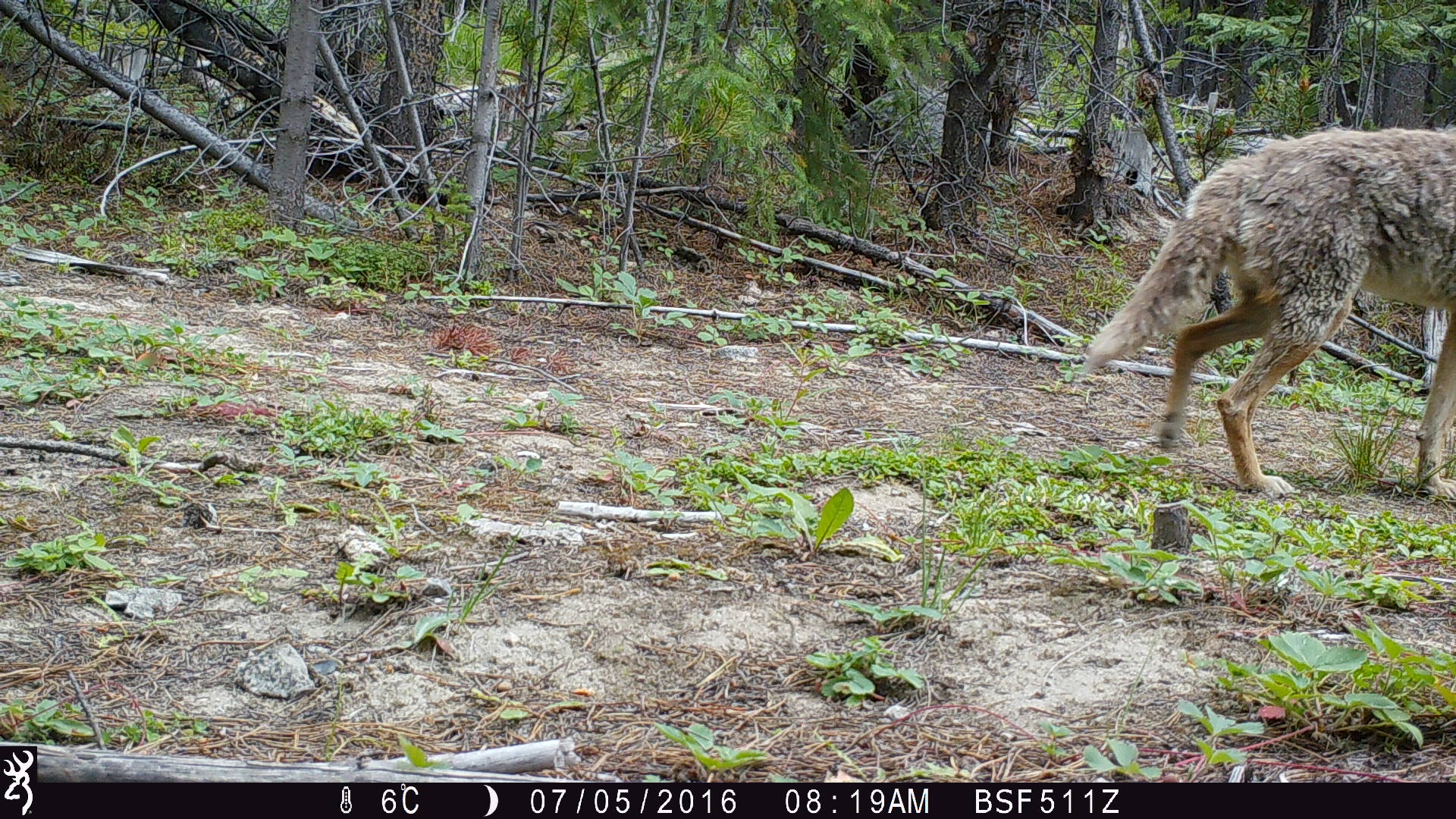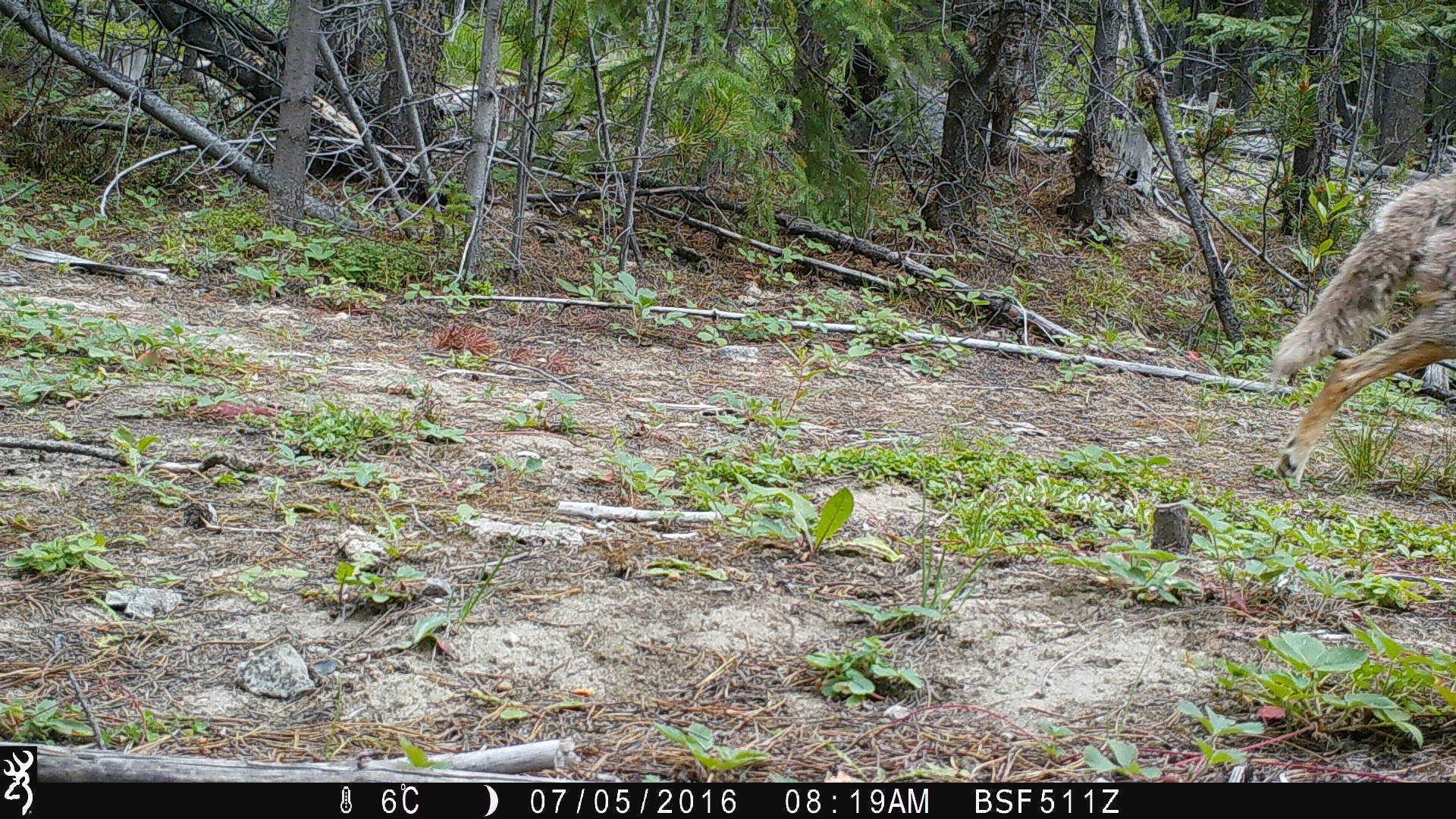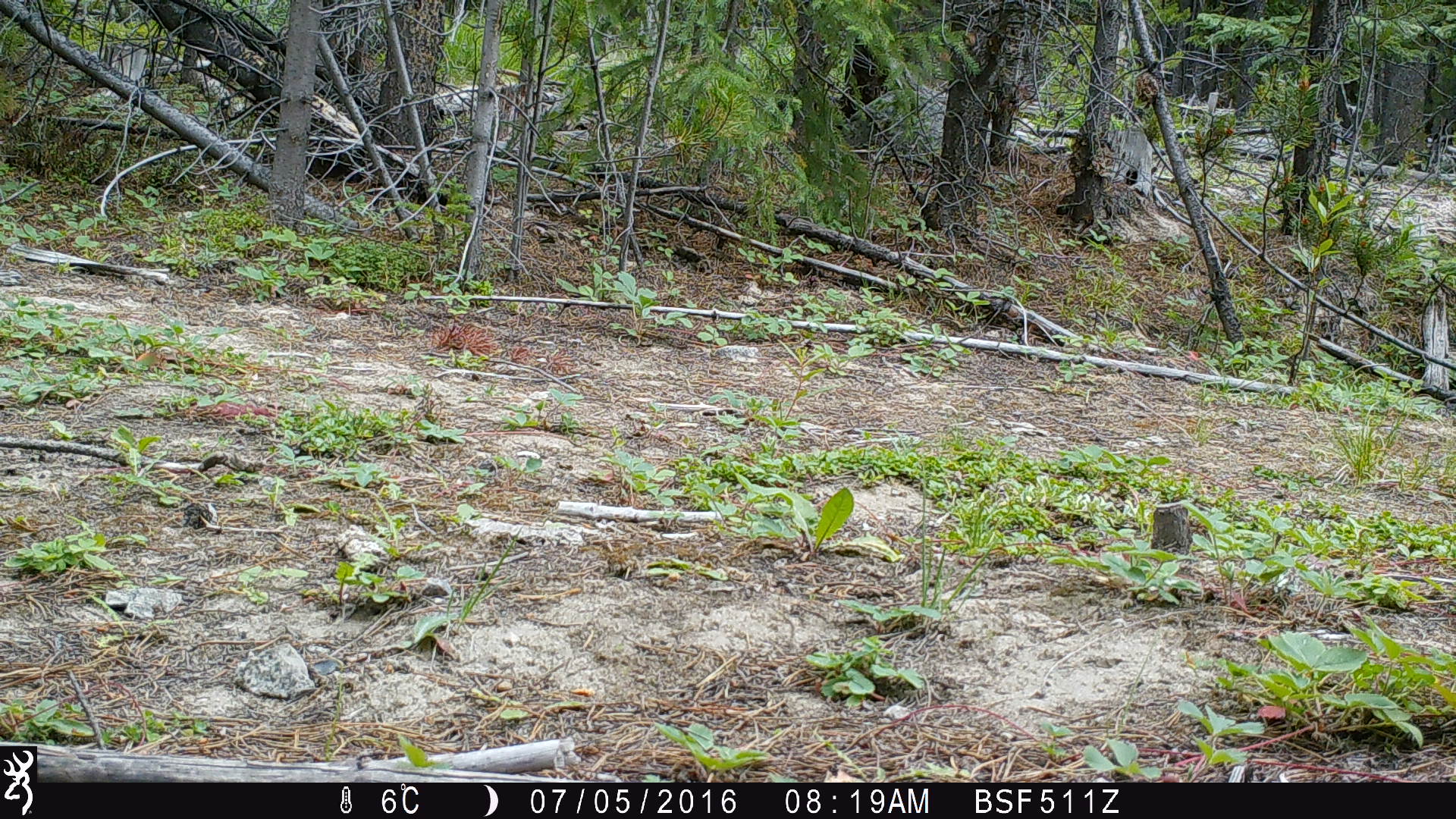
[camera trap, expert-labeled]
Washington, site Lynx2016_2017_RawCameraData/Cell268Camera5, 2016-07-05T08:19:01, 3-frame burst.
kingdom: Animalia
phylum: Chordata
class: Mammalia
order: Carnivora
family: Canidae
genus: Canis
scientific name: Canis latrans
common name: coyote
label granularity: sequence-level